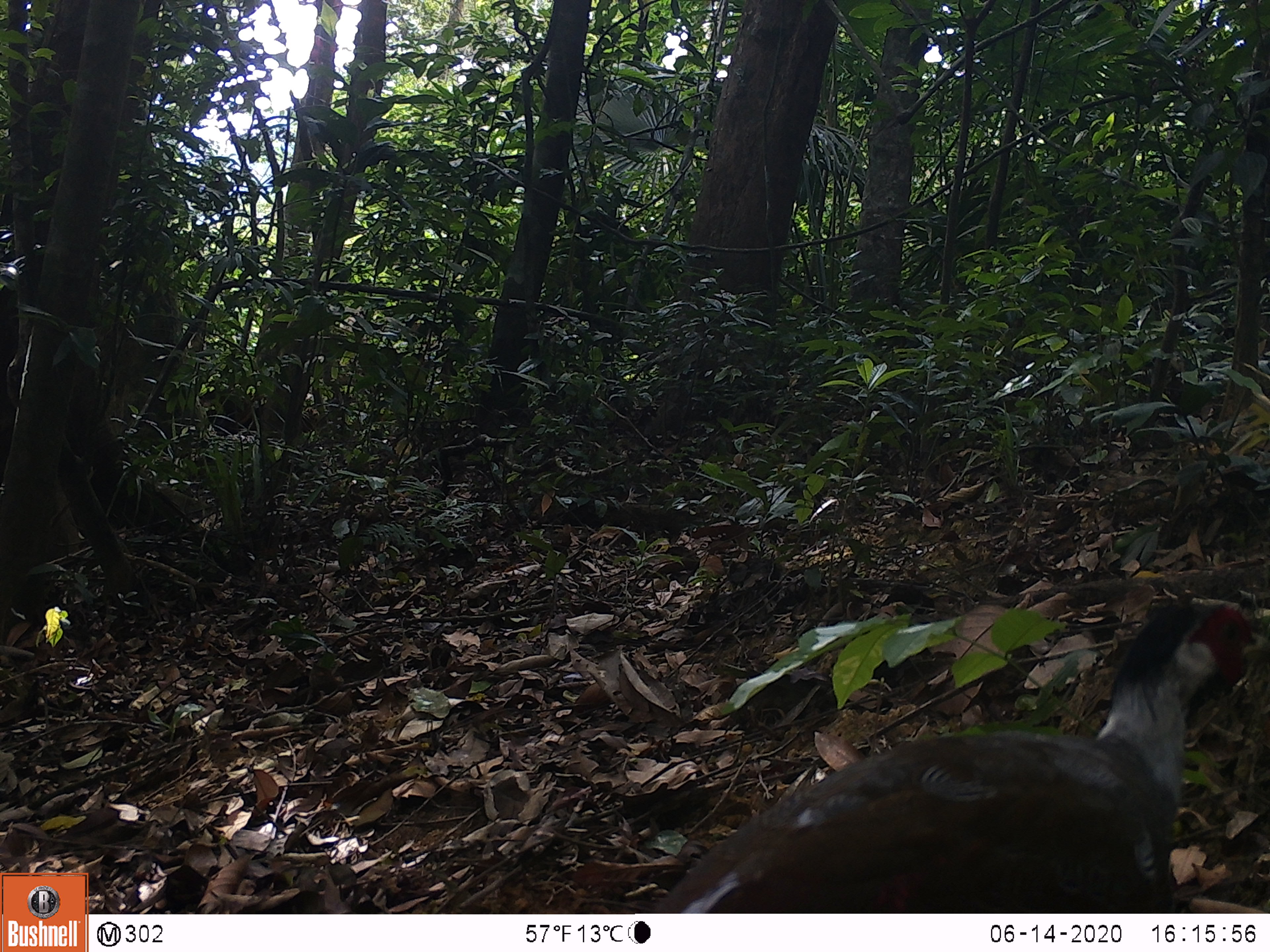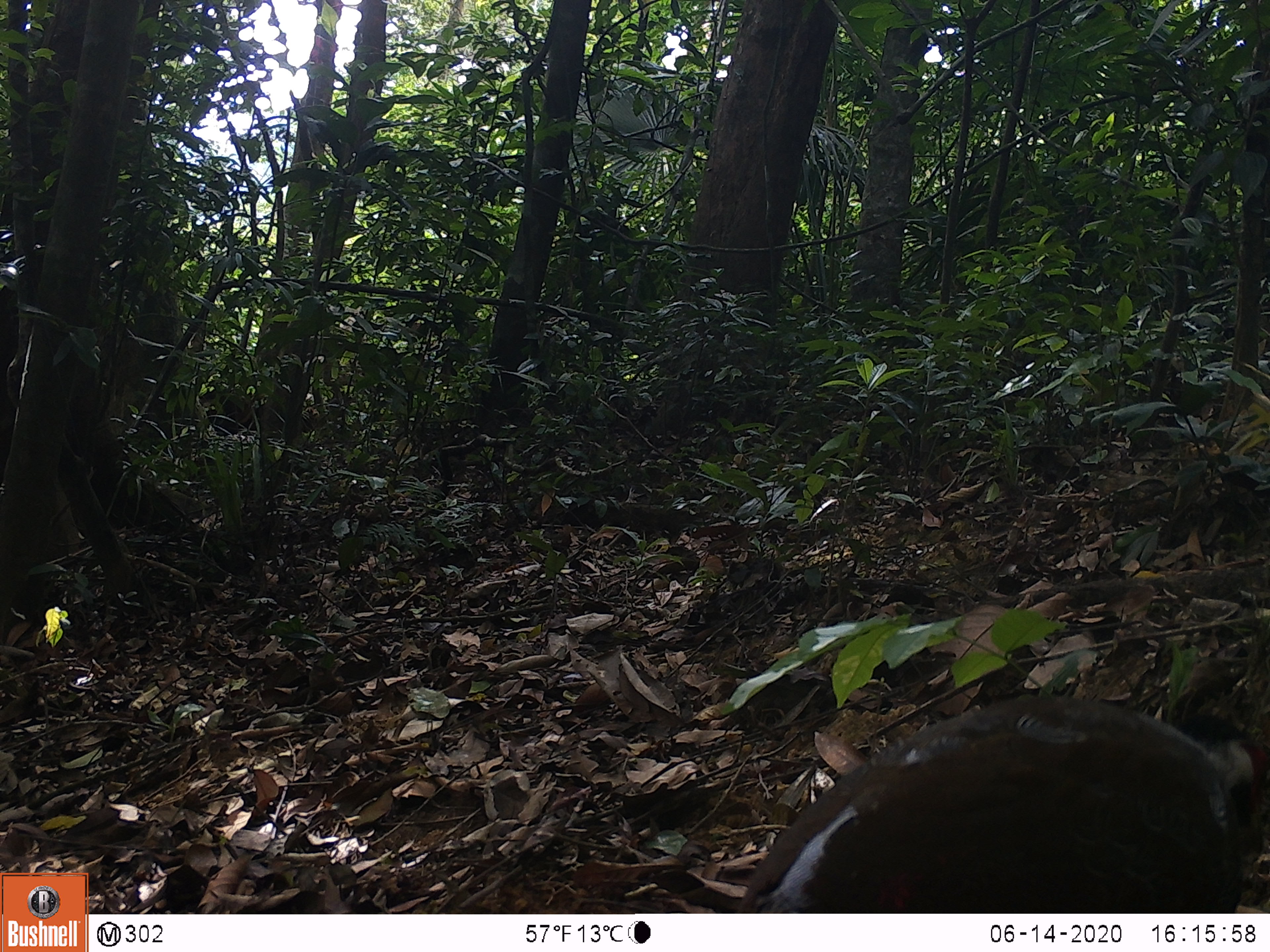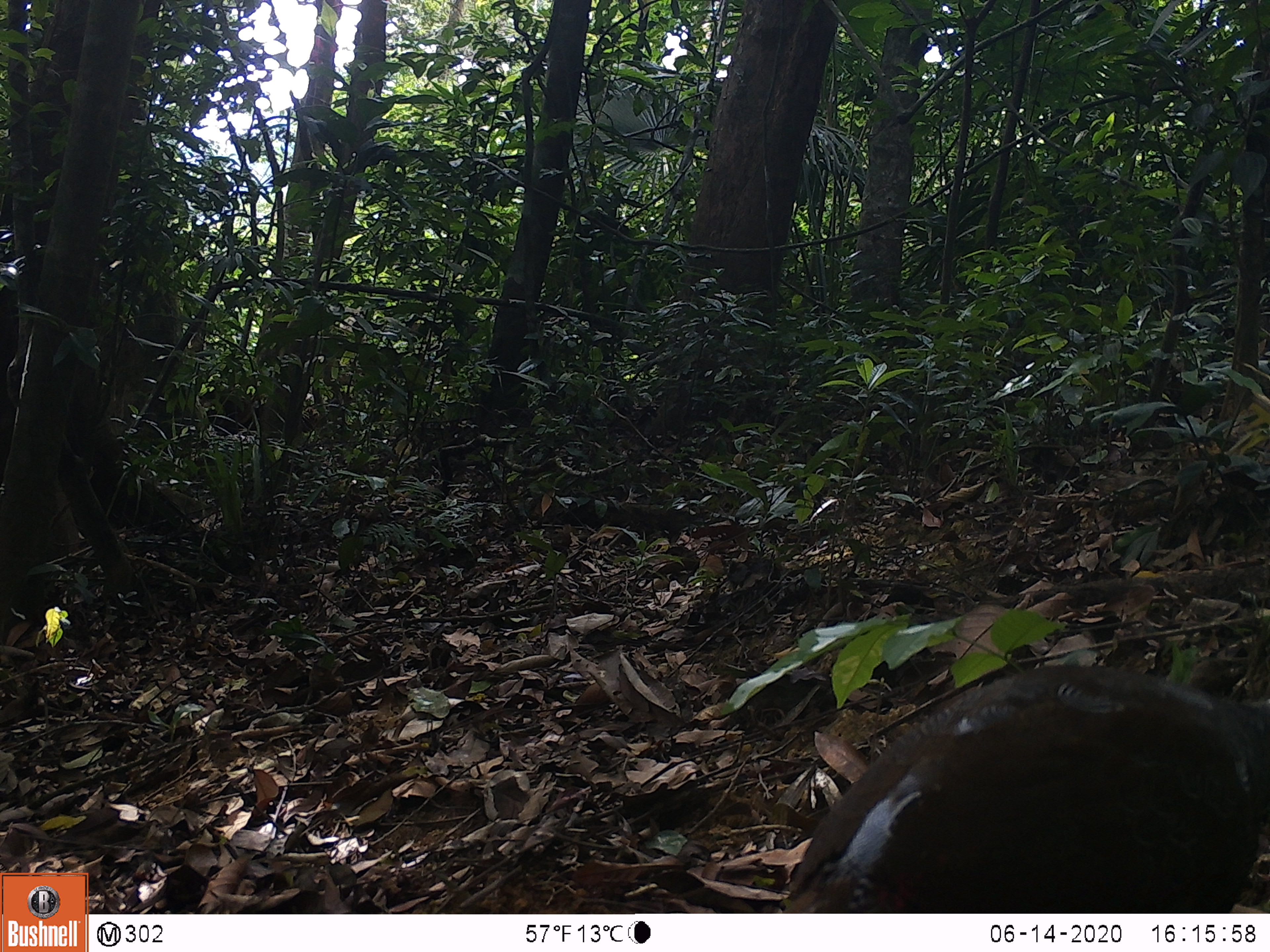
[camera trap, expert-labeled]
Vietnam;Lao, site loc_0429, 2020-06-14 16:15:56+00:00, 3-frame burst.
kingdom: Animalia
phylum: Chordata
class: Aves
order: Galliformes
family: Phasianidae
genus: Lophura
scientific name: Lophura nycthemera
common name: silver pheasant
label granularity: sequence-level